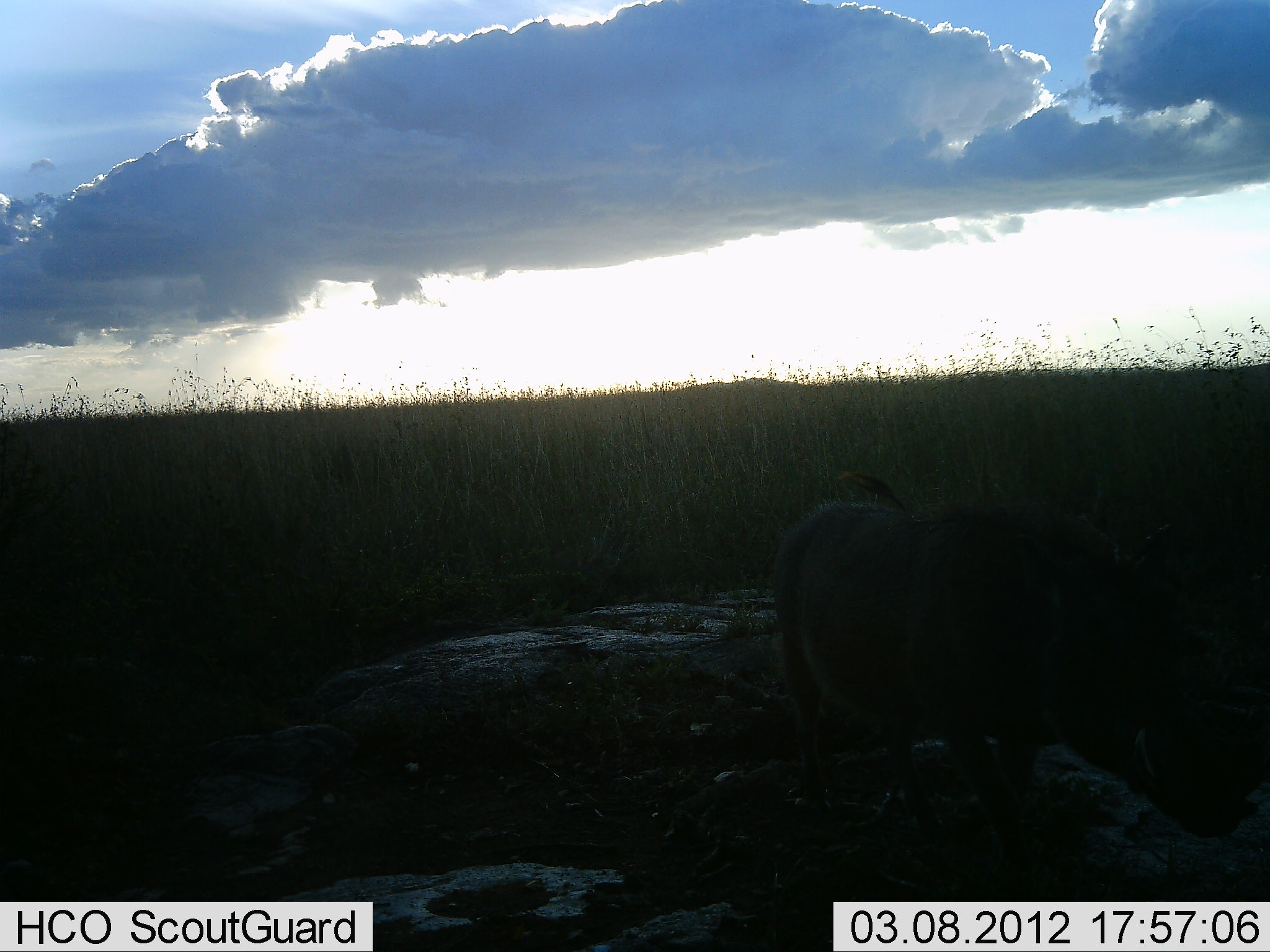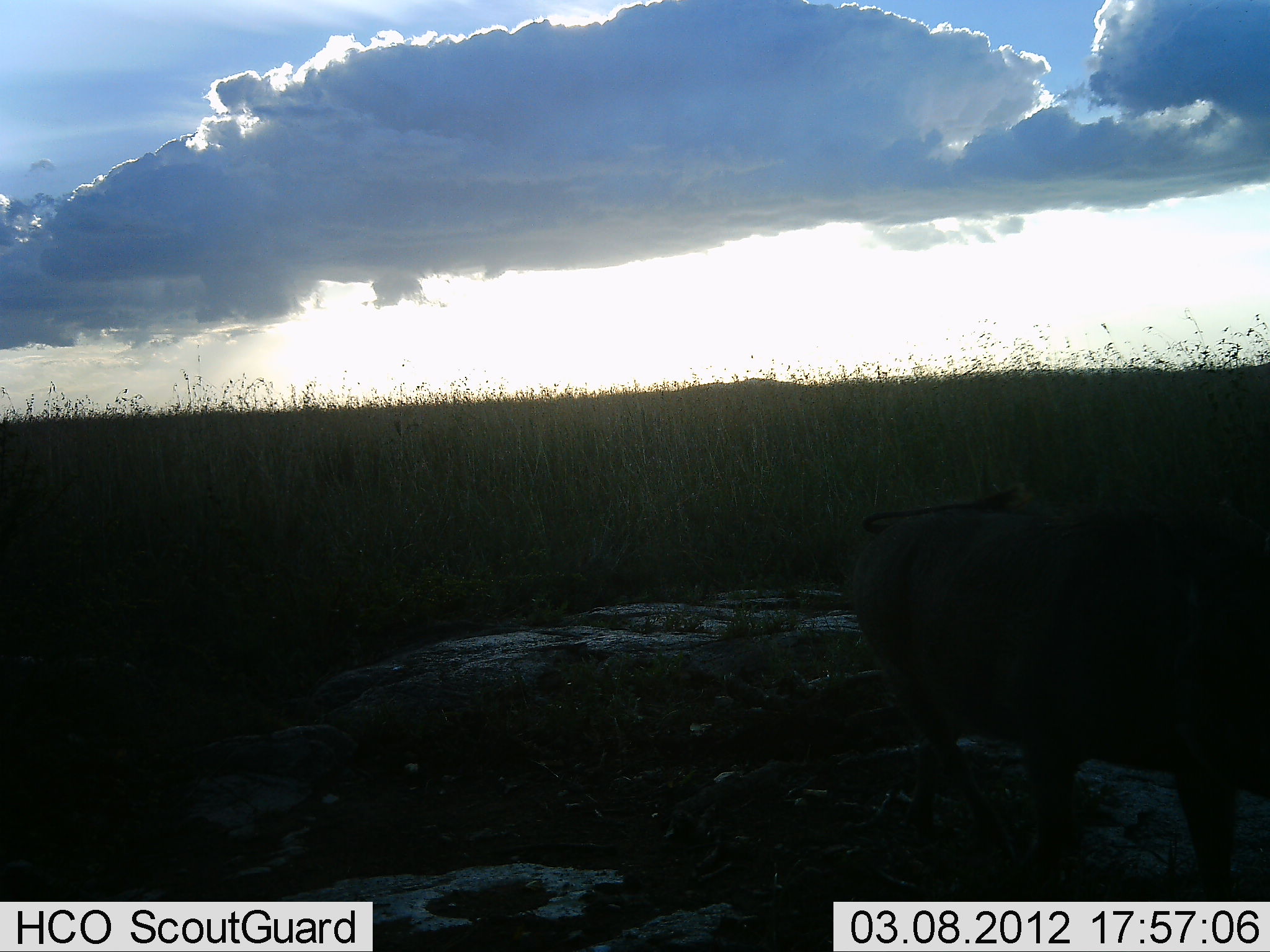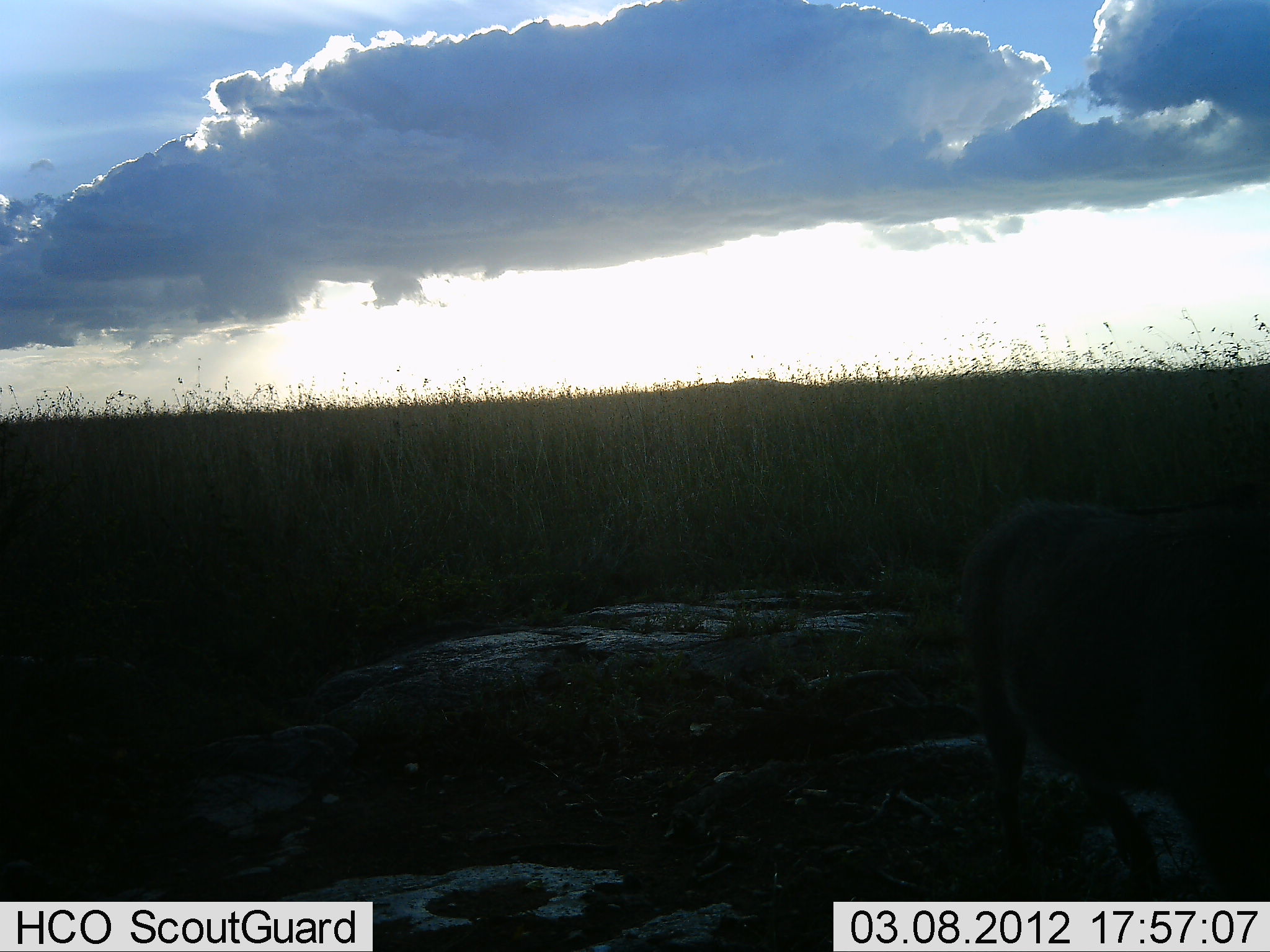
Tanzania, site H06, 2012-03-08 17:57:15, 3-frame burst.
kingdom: Animalia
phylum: Chordata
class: Mammalia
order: Artiodactyla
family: Suidae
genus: Phacochoerus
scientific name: Phacochoerus africanus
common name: warthog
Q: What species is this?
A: Warthog (Phacochoerus africanus).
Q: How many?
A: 1.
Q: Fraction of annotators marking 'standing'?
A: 5%.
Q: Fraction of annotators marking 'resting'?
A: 0%.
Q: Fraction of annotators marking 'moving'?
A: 95%.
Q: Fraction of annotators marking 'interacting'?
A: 0%.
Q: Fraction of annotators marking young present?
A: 0%.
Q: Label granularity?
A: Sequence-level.